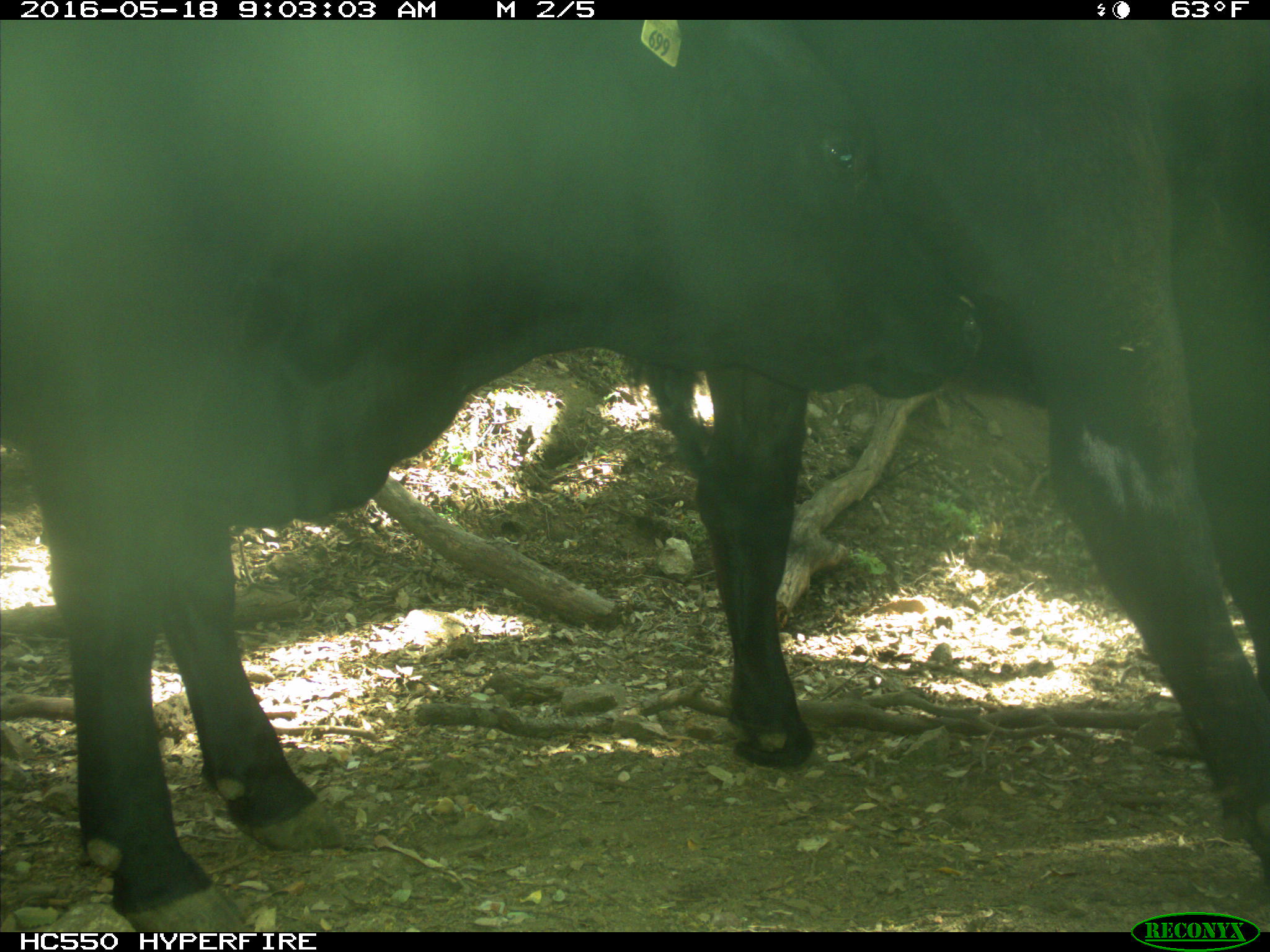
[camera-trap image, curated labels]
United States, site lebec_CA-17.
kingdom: Animalia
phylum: Chordata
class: Mammalia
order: Artiodactyla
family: Bovidae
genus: Bos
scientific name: Bos taurus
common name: domestic cow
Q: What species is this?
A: Bos taurus (domestic cow).